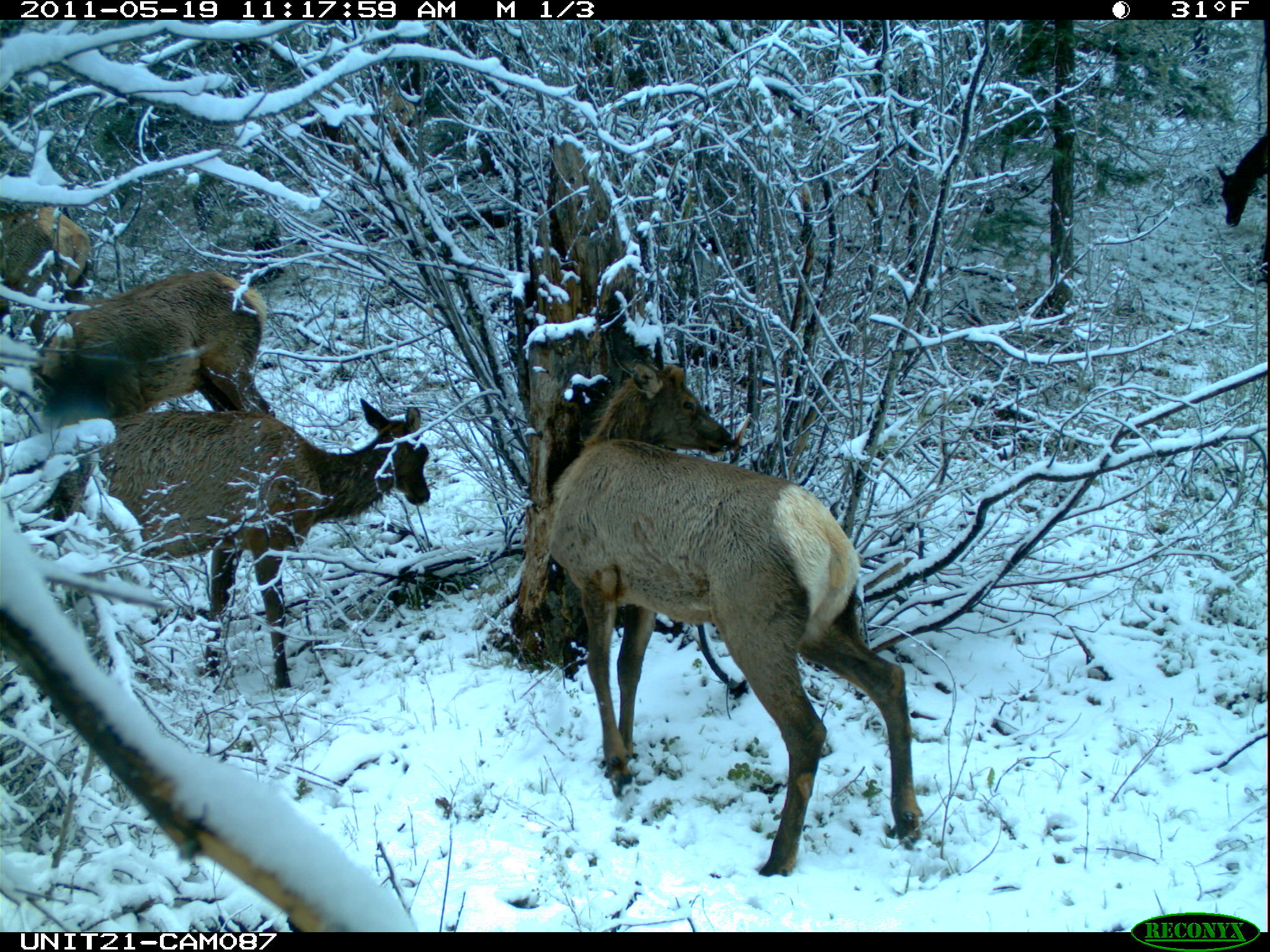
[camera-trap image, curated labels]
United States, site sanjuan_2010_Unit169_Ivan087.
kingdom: Animalia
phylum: Chordata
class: Mammalia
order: Artiodactyla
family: Cervidae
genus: Cervus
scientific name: Cervus elaphus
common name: red deer